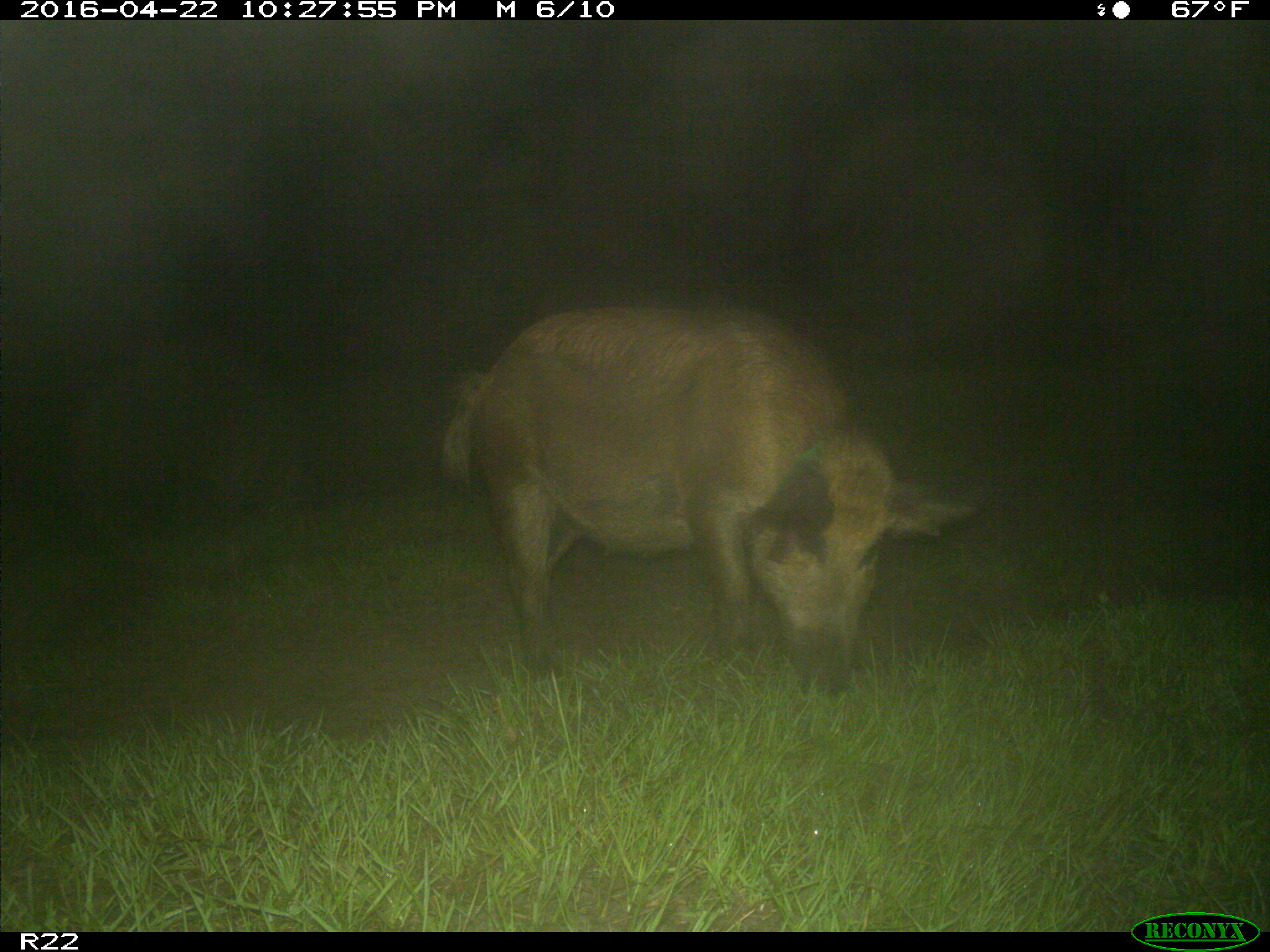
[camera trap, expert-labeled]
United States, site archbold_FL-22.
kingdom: Animalia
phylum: Chordata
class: Mammalia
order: Artiodactyla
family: Suidae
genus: Sus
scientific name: Sus scrofa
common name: wild boar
Sus scrofa (wild boar).